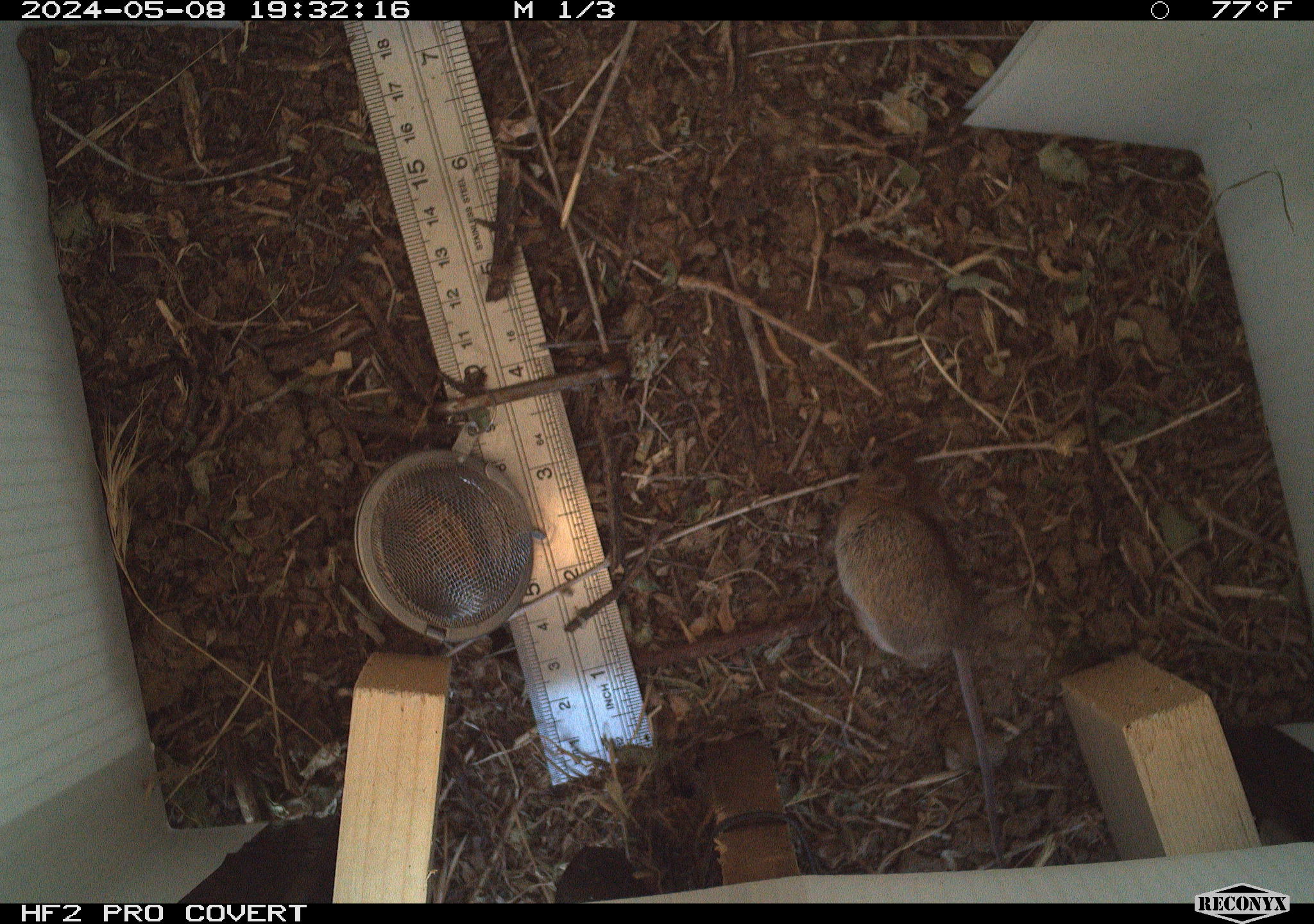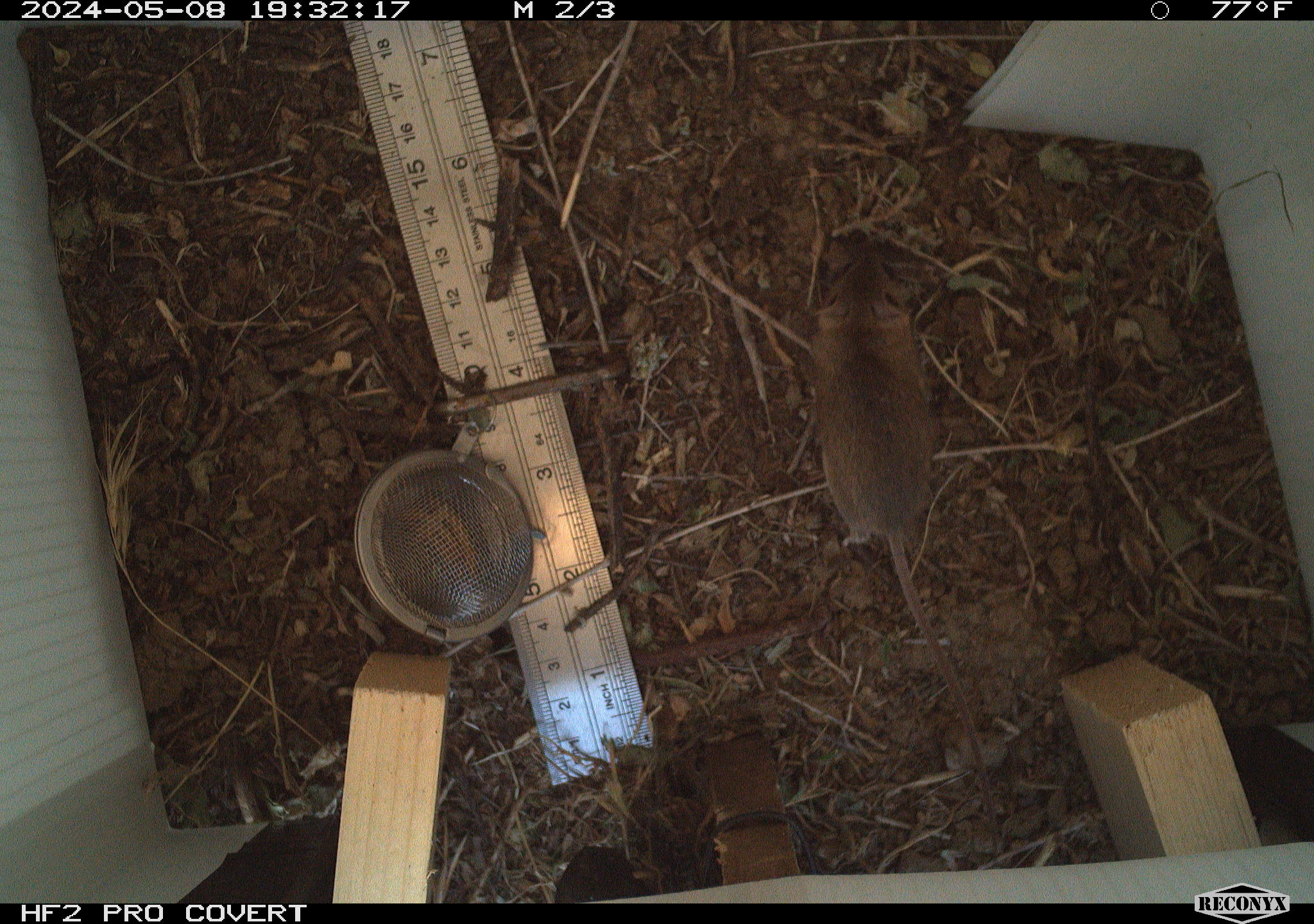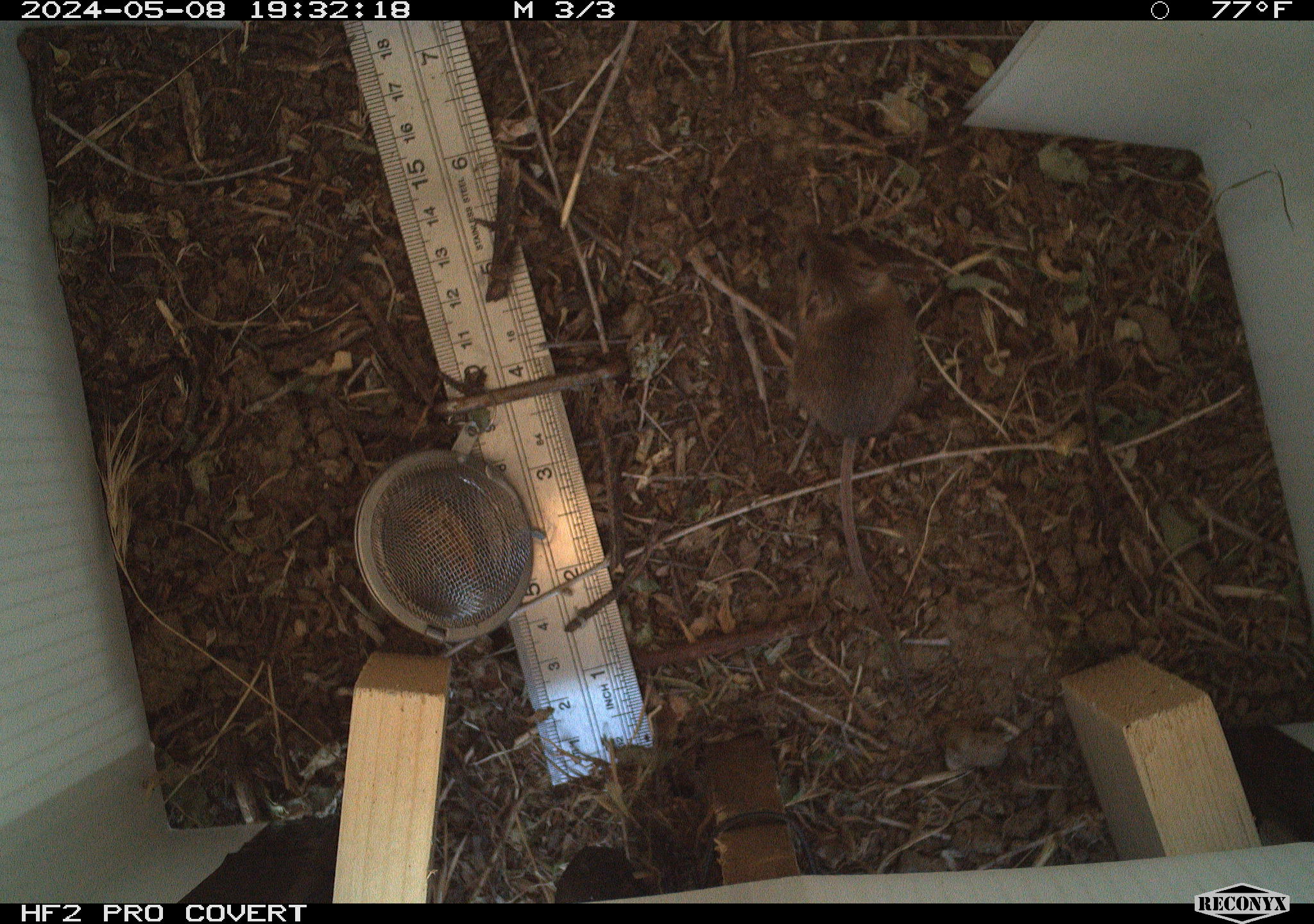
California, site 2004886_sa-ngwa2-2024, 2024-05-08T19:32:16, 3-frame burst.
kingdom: Animalia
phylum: Chordata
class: Mammalia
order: Rodentia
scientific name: Rodentia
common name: mouse species